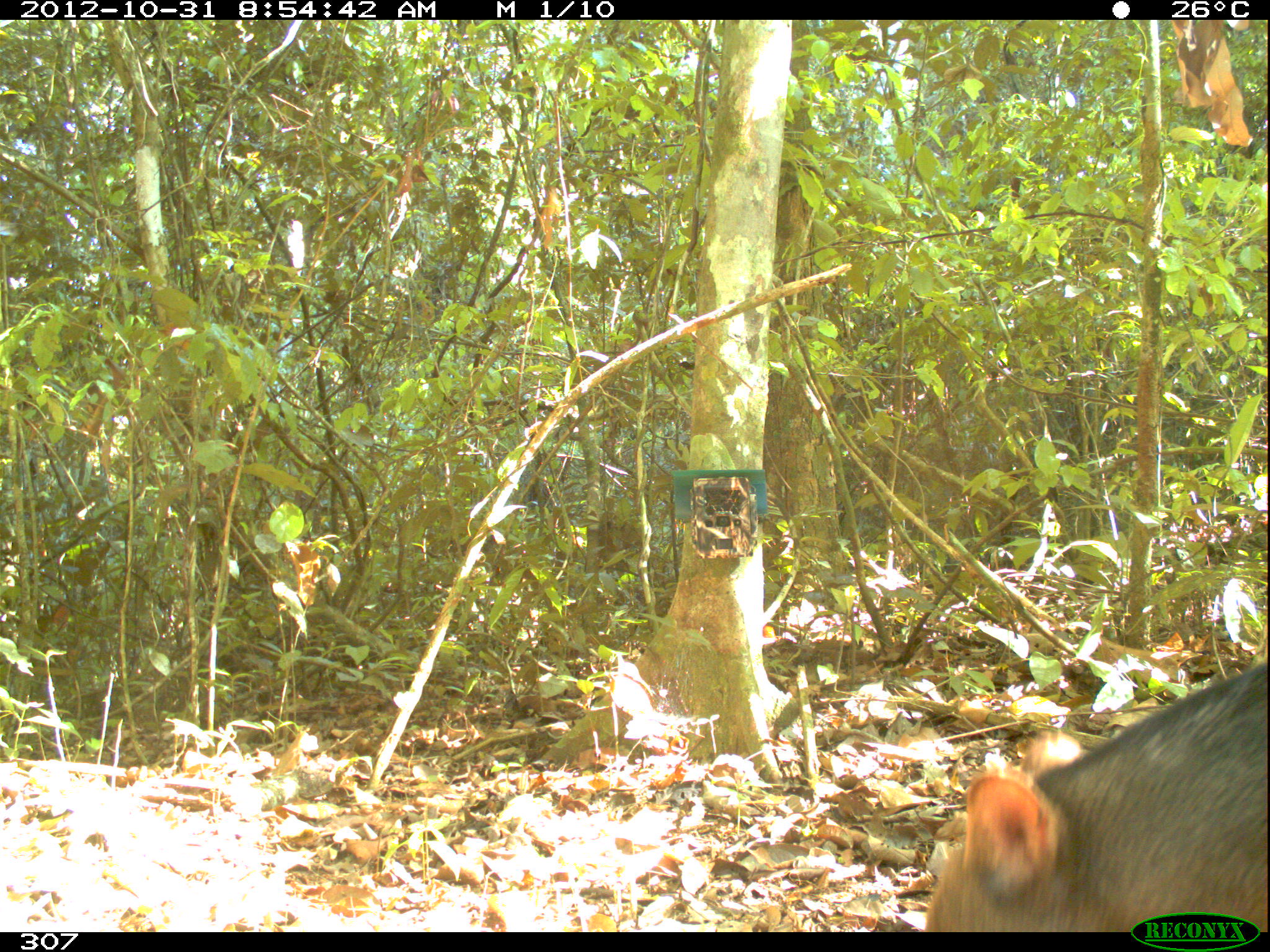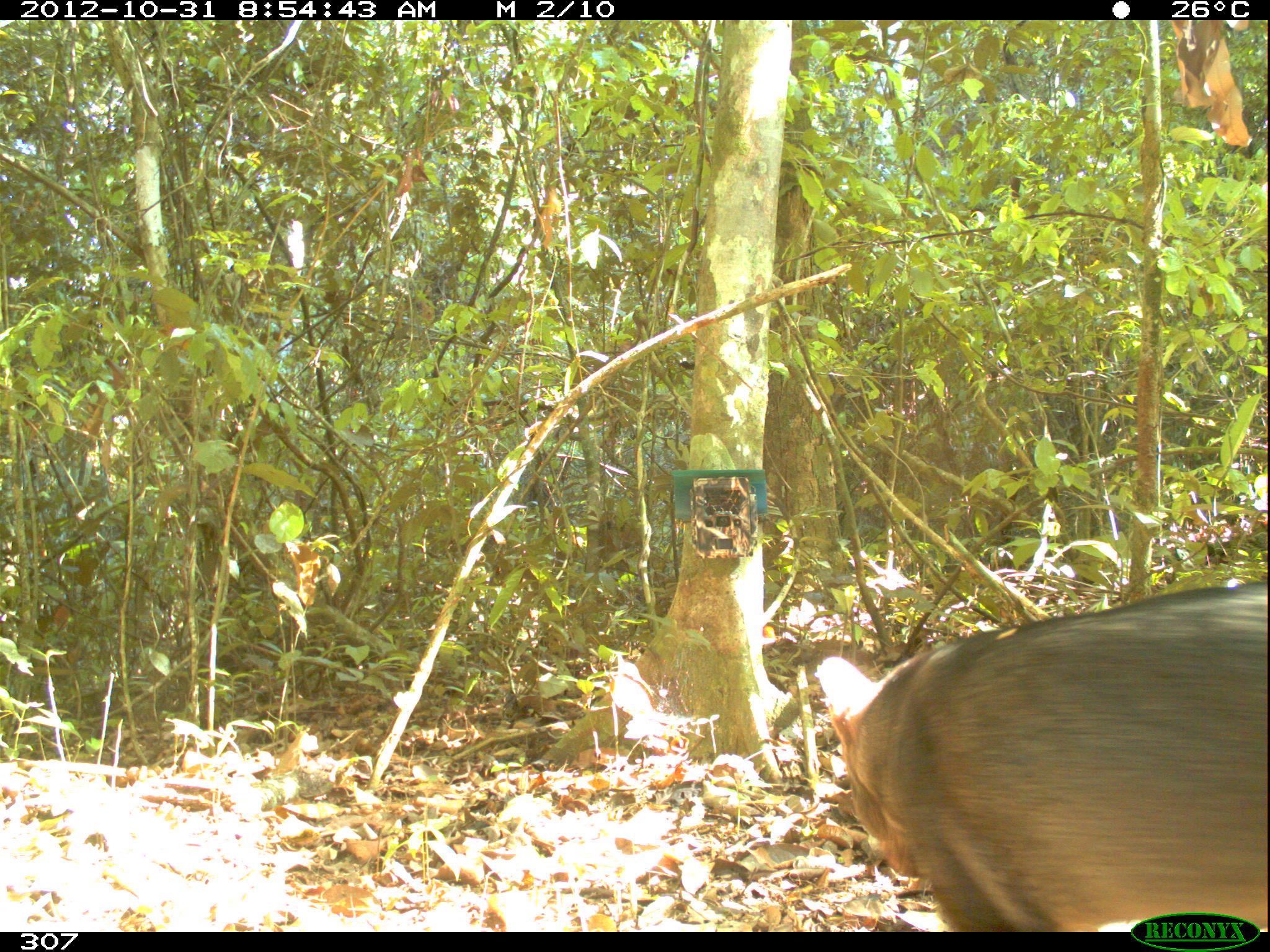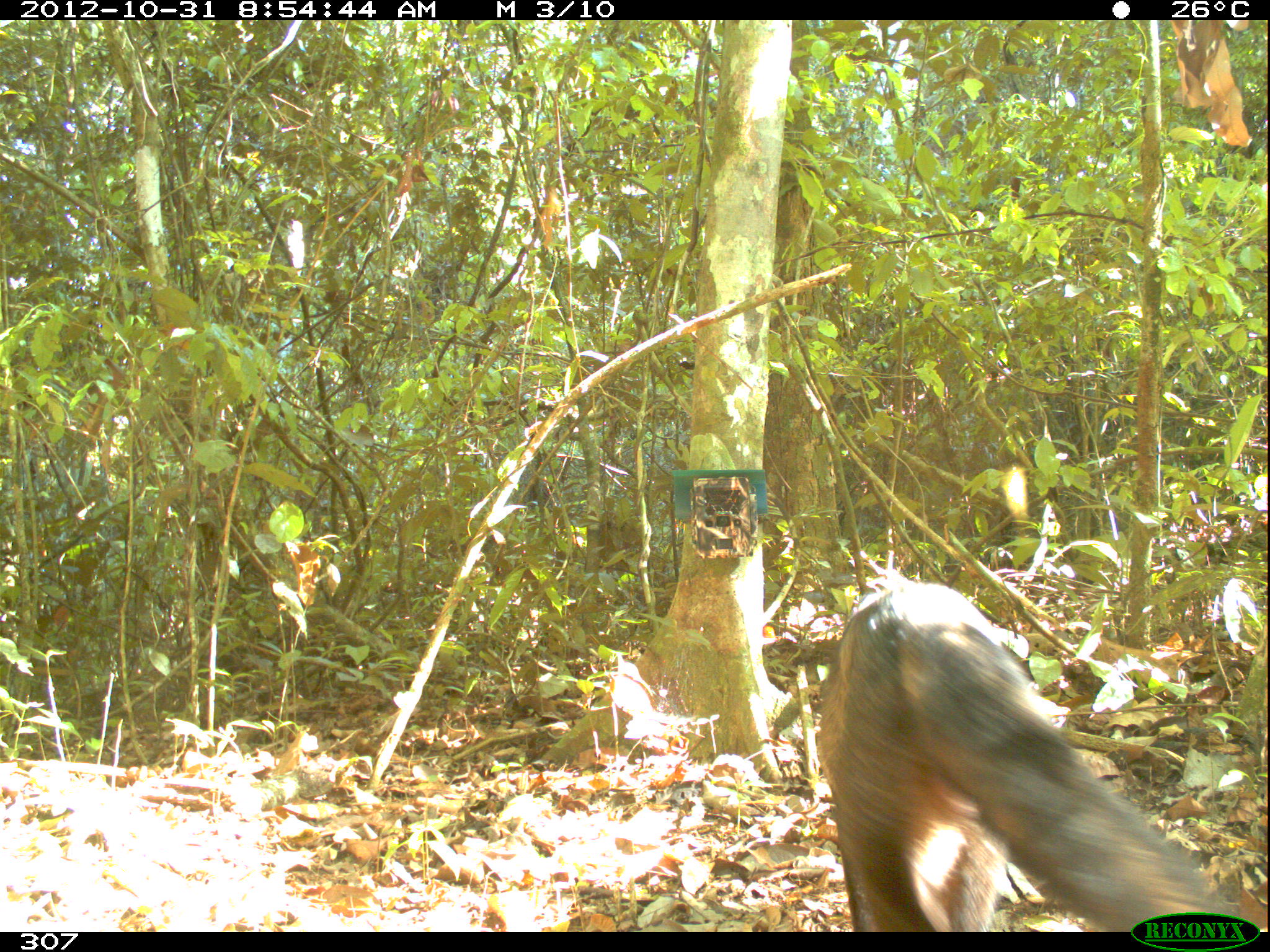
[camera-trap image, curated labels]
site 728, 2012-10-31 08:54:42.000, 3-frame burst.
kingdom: Animalia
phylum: Chordata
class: Mammalia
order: Carnivora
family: Canidae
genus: Atelocynus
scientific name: Atelocynus microtis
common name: short-eared dog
Atelocynus microtis (short-eared dog).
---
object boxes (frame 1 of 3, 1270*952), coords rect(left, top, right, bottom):
atelocynus microtis: rect(921, 653, 1266, 932)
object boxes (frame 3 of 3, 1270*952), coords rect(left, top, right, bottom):
atelocynus microtis: rect(813, 578, 1241, 932)